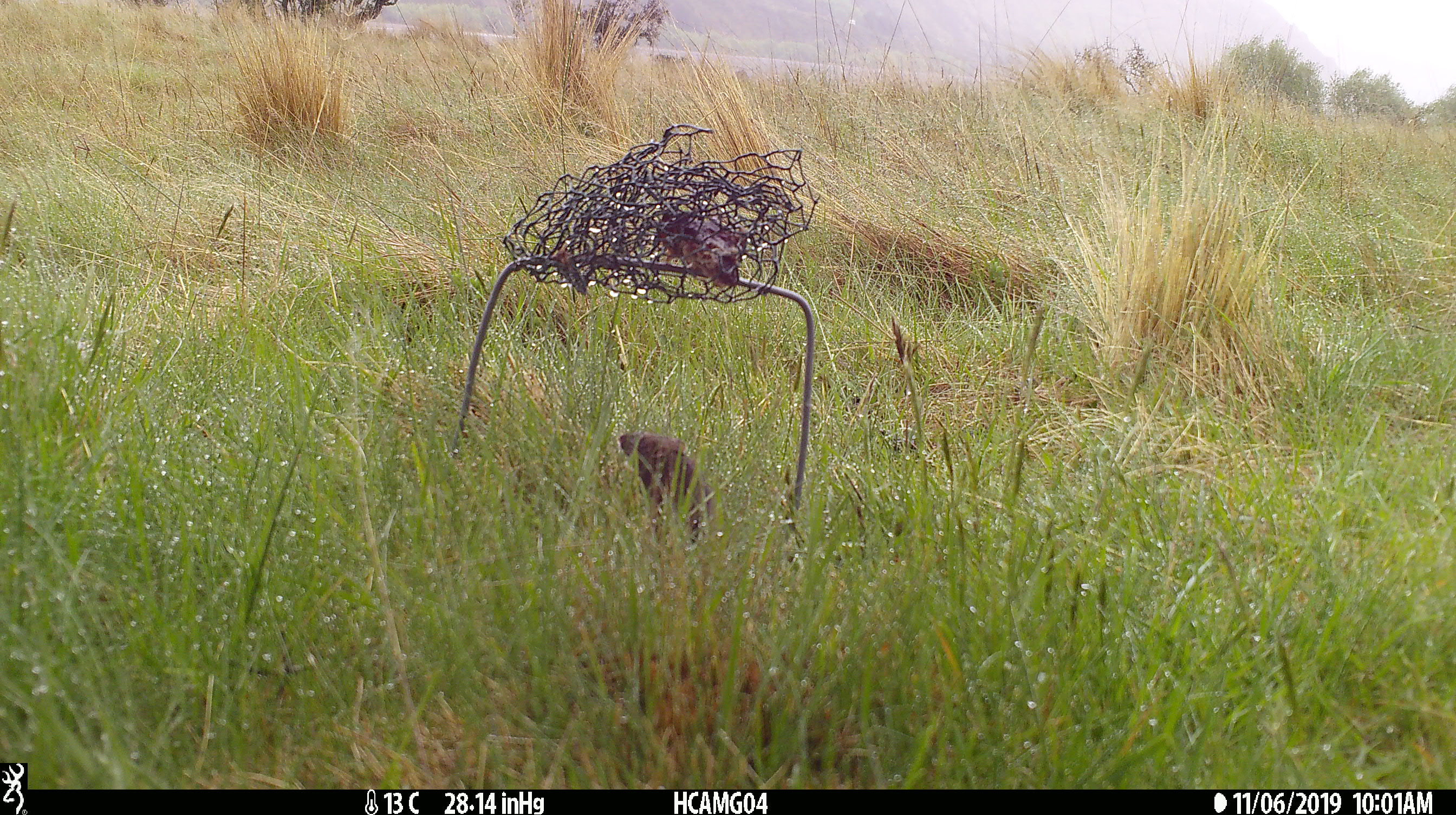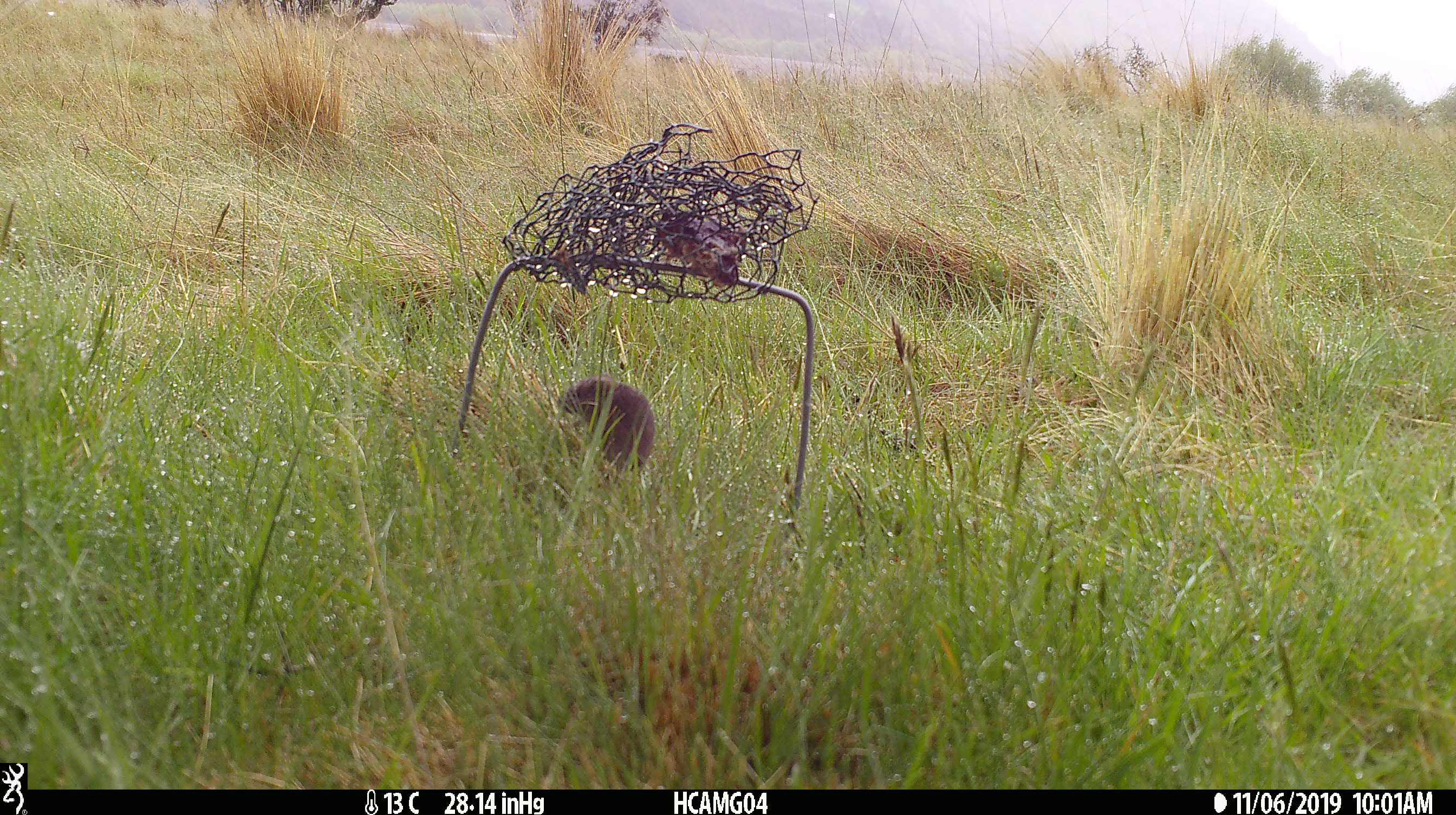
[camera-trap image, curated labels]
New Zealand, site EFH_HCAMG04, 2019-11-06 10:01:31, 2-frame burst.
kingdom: Animalia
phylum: Chordata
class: Mammalia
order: Rodentia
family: Muridae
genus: Mus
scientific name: Mus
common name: mouse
Mouse (Mus).